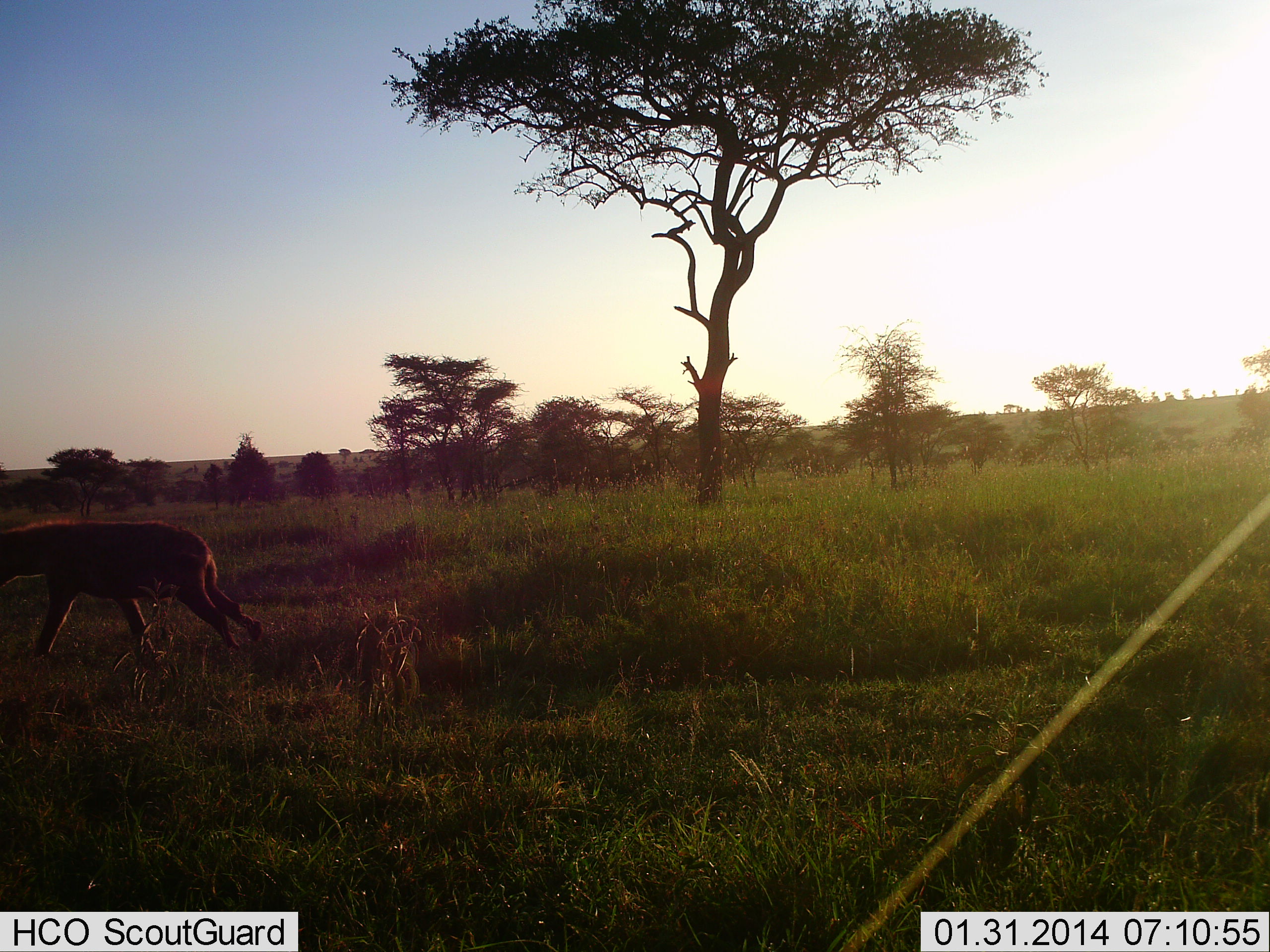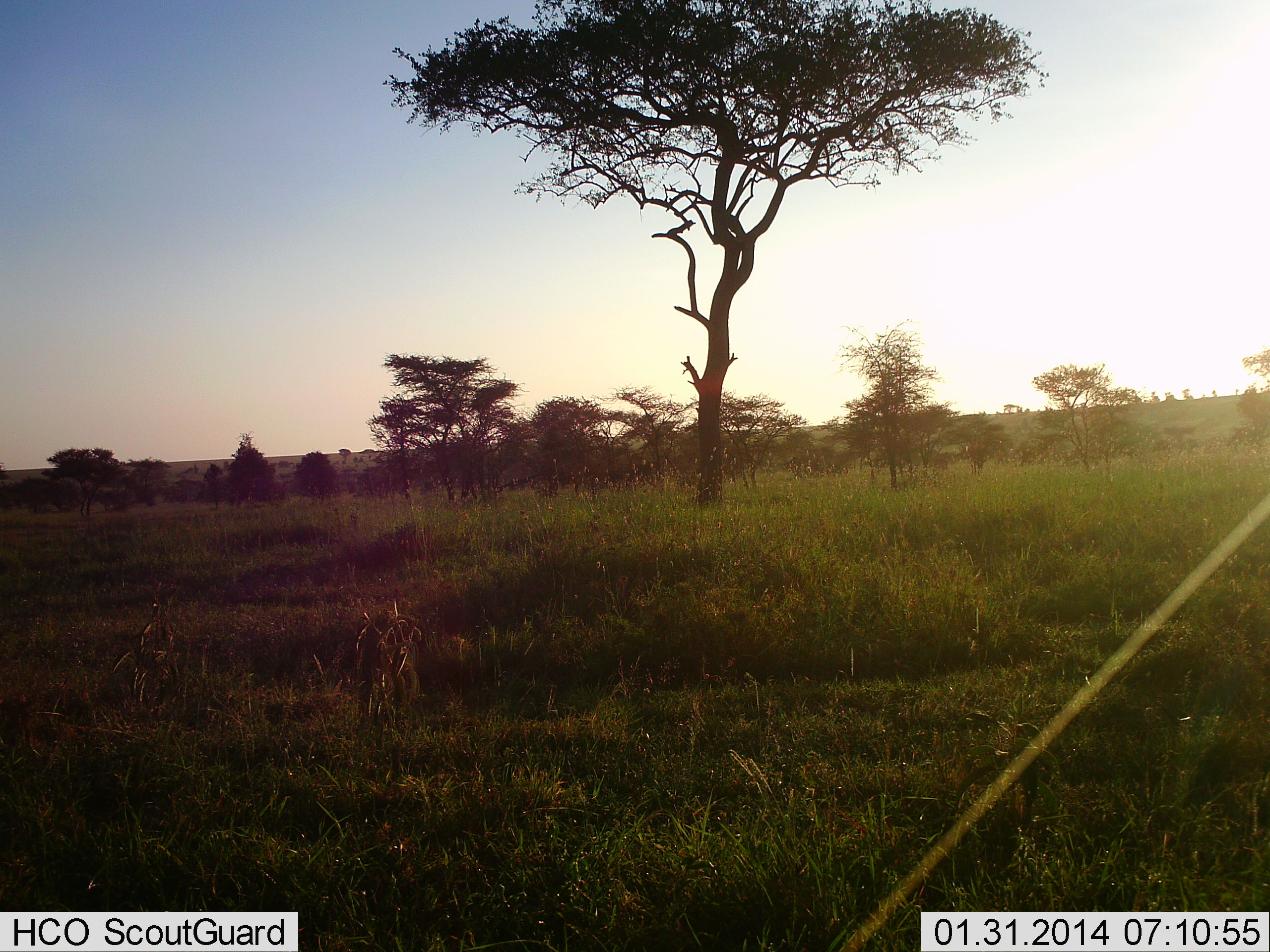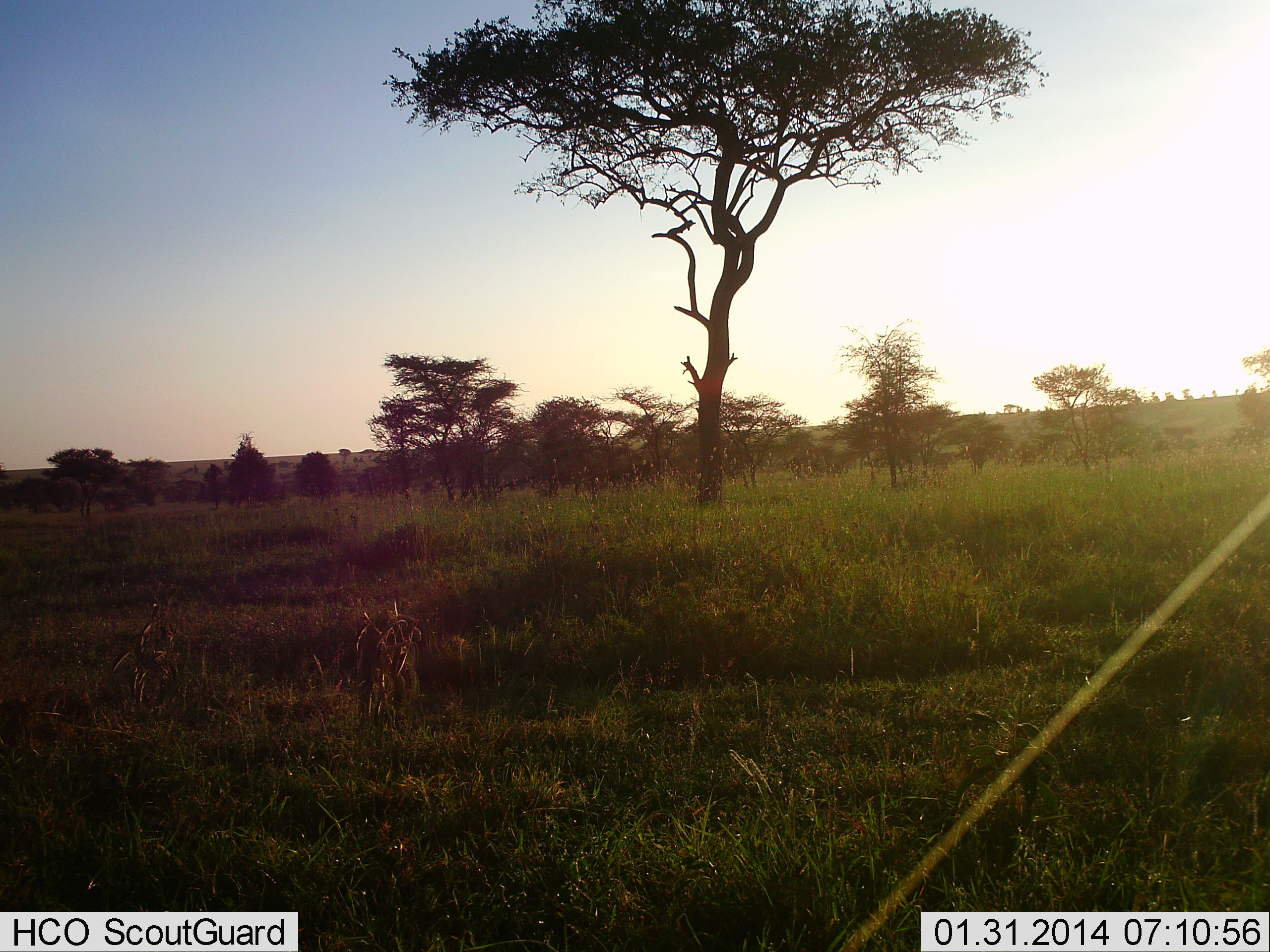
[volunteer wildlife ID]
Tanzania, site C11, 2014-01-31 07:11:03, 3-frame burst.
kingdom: Animalia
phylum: Chordata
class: Mammalia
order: Carnivora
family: Hyaenidae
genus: Crocuta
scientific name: Crocuta crocuta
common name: spotted hyena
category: hyenaspotted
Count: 1.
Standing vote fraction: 0%.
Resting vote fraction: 0%.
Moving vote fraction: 100%.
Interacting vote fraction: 0%.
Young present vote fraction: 0%.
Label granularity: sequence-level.